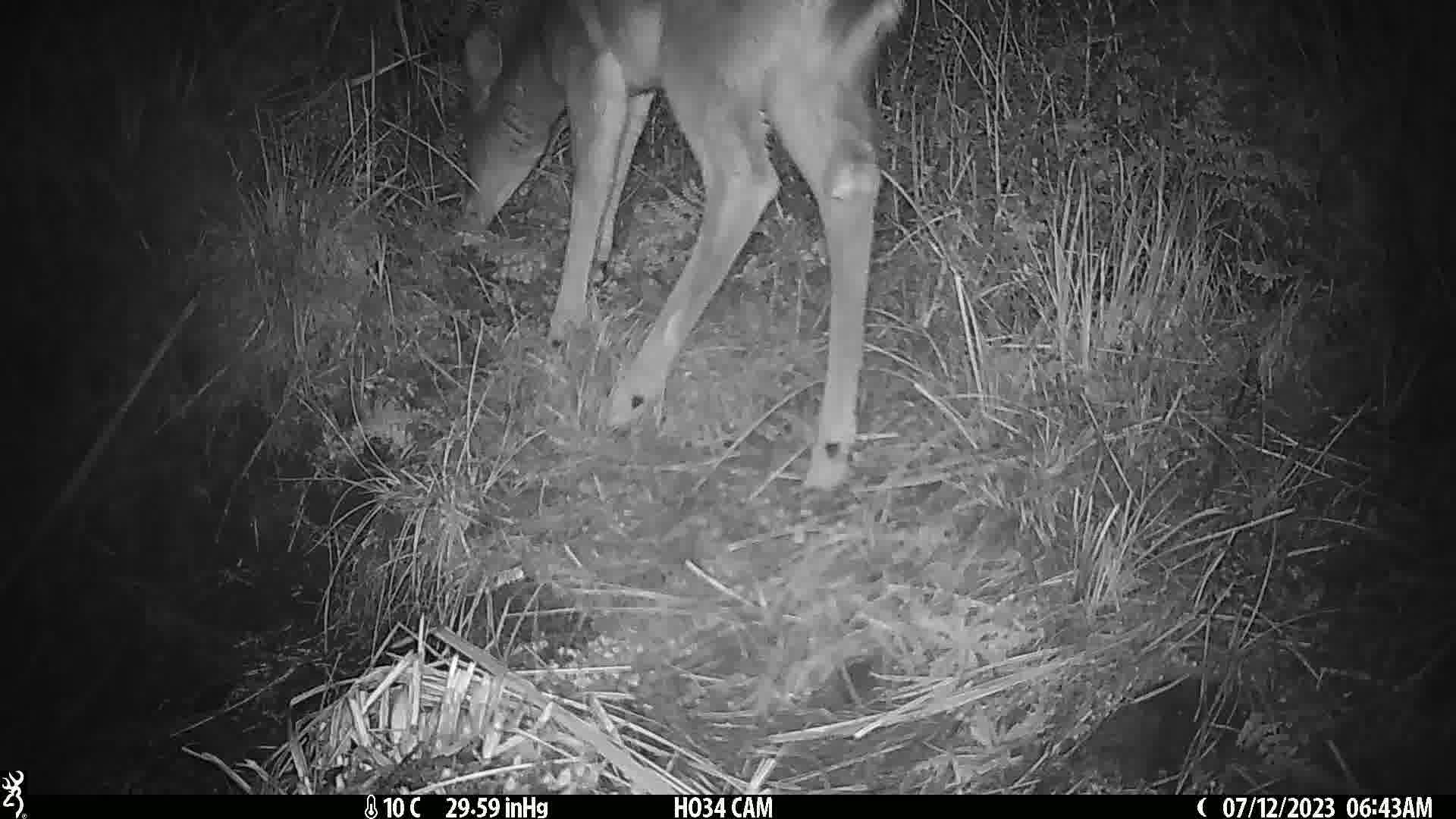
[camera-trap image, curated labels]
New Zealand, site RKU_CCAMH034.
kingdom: Animalia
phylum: Chordata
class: Mammalia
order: Artiodactyla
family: Cervidae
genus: Odocoileus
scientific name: Odocoileus virginianus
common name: white-tailed deer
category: white tailed deer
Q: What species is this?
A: White tailed deer (white-tailed deer) (Odocoileus virginianus).